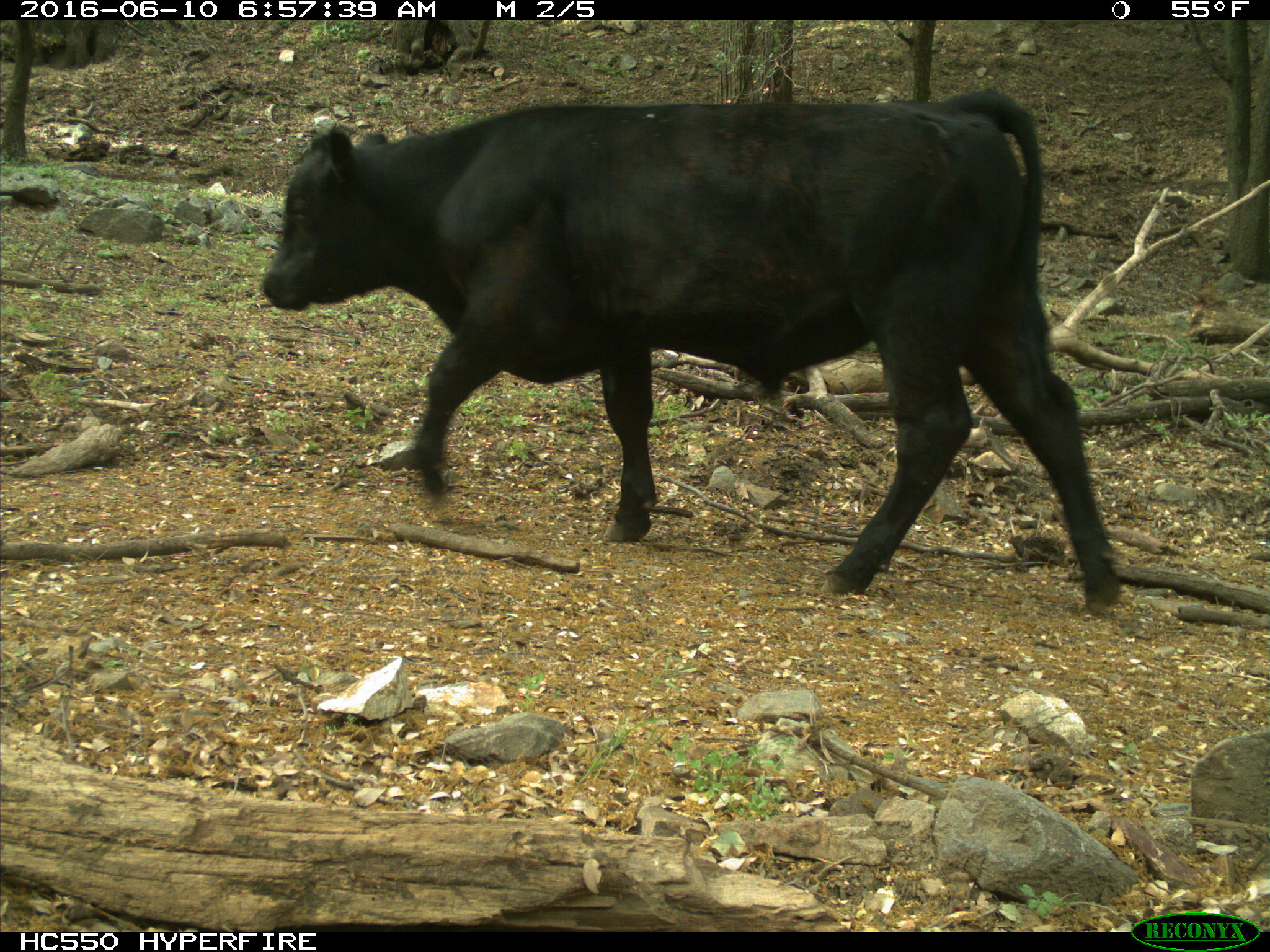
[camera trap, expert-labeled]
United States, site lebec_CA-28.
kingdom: Animalia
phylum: Chordata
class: Mammalia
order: Artiodactyla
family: Bovidae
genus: Bos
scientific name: Bos taurus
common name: domestic cow